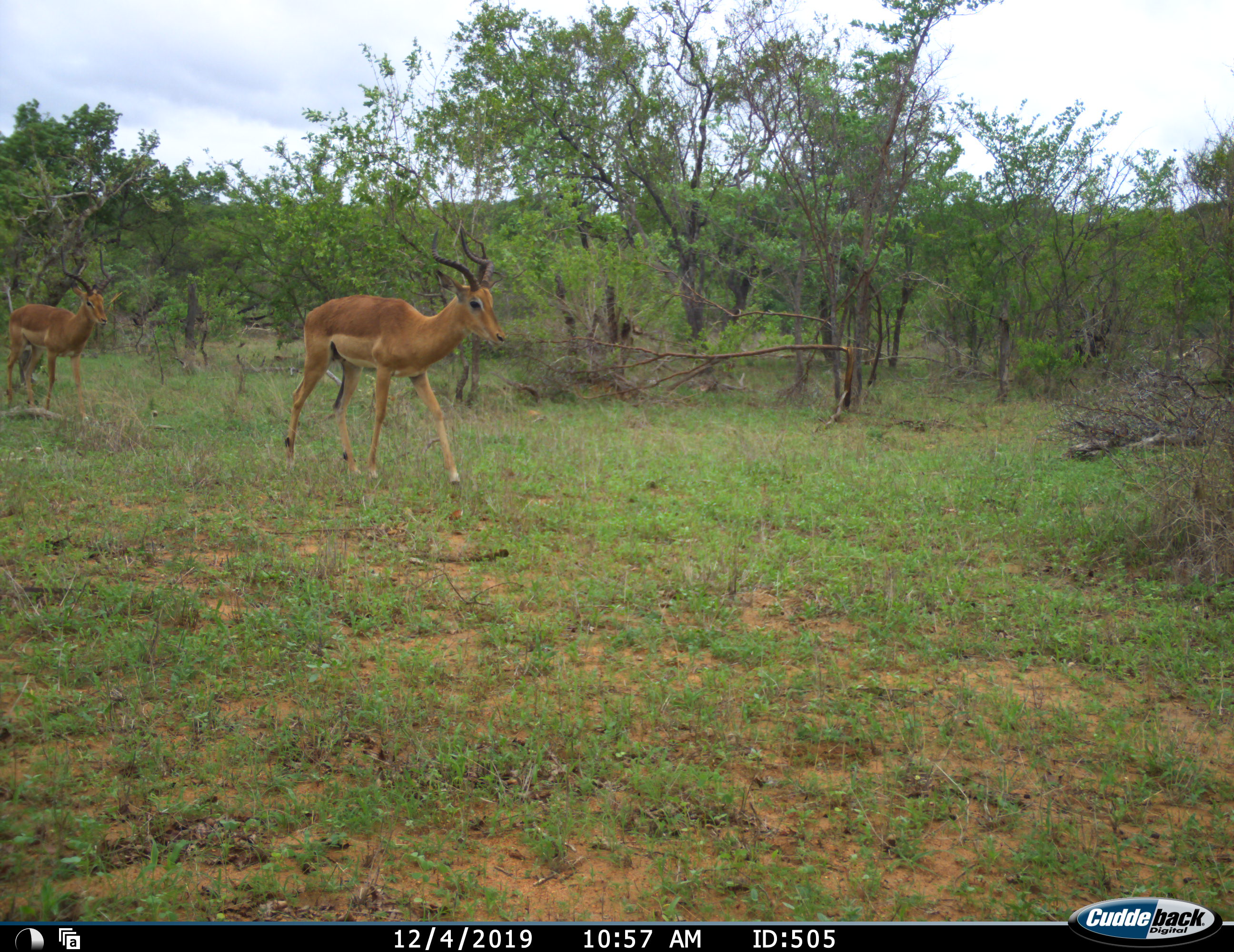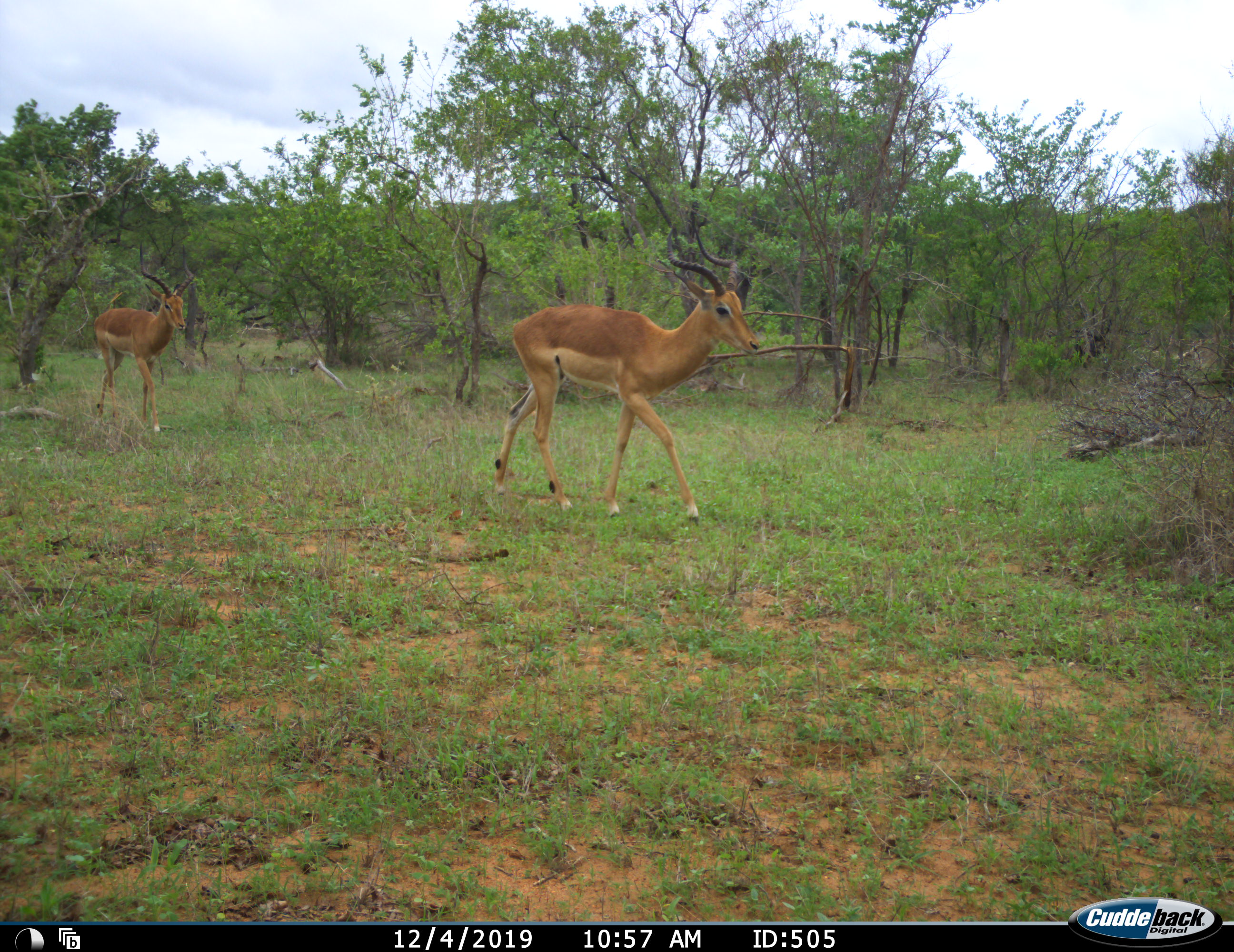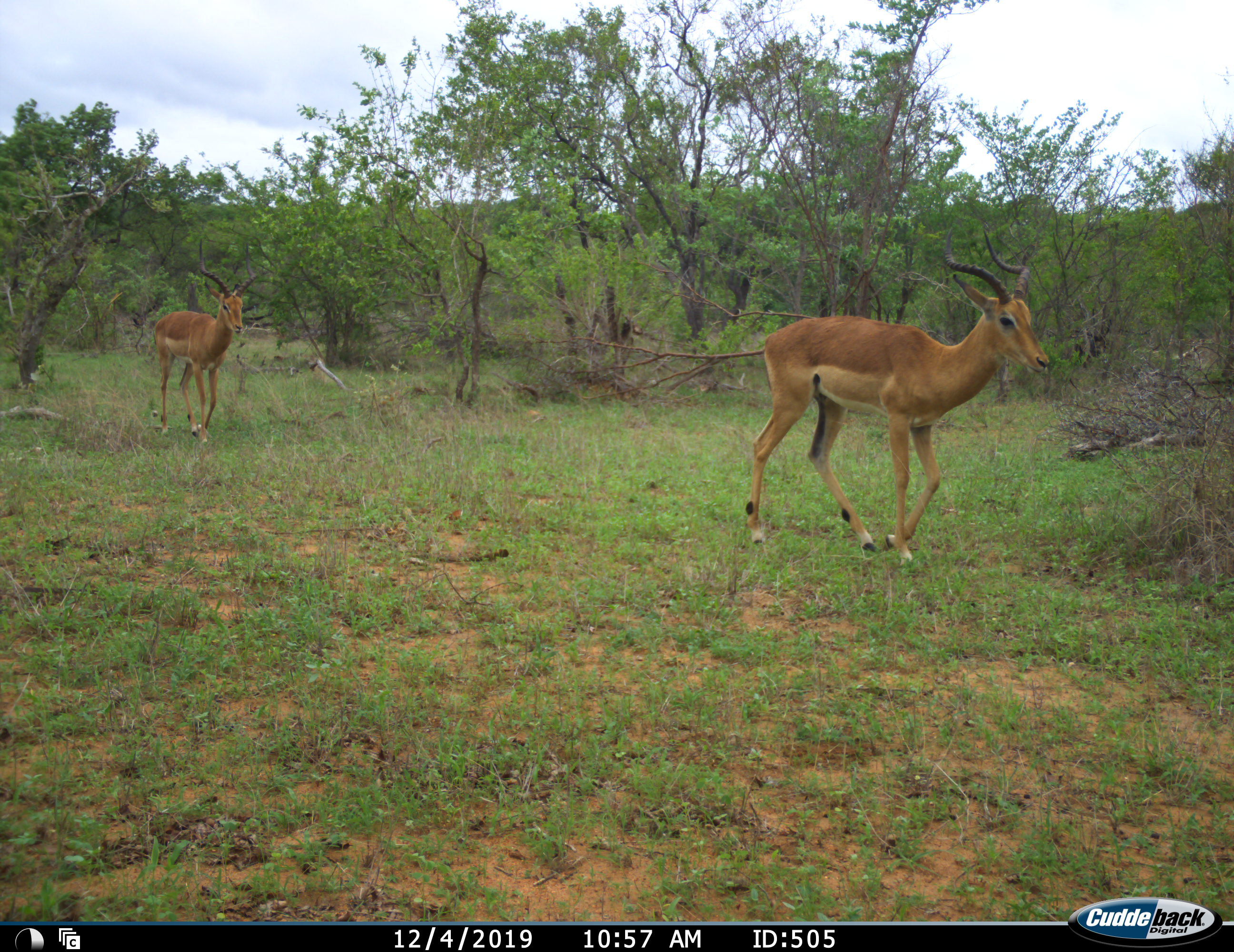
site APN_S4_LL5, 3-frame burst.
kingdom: Animalia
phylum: Chordata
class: Mammalia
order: Artiodactyla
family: Bovidae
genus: Aepyceros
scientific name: Aepyceros melampus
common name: impala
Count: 2.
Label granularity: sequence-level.